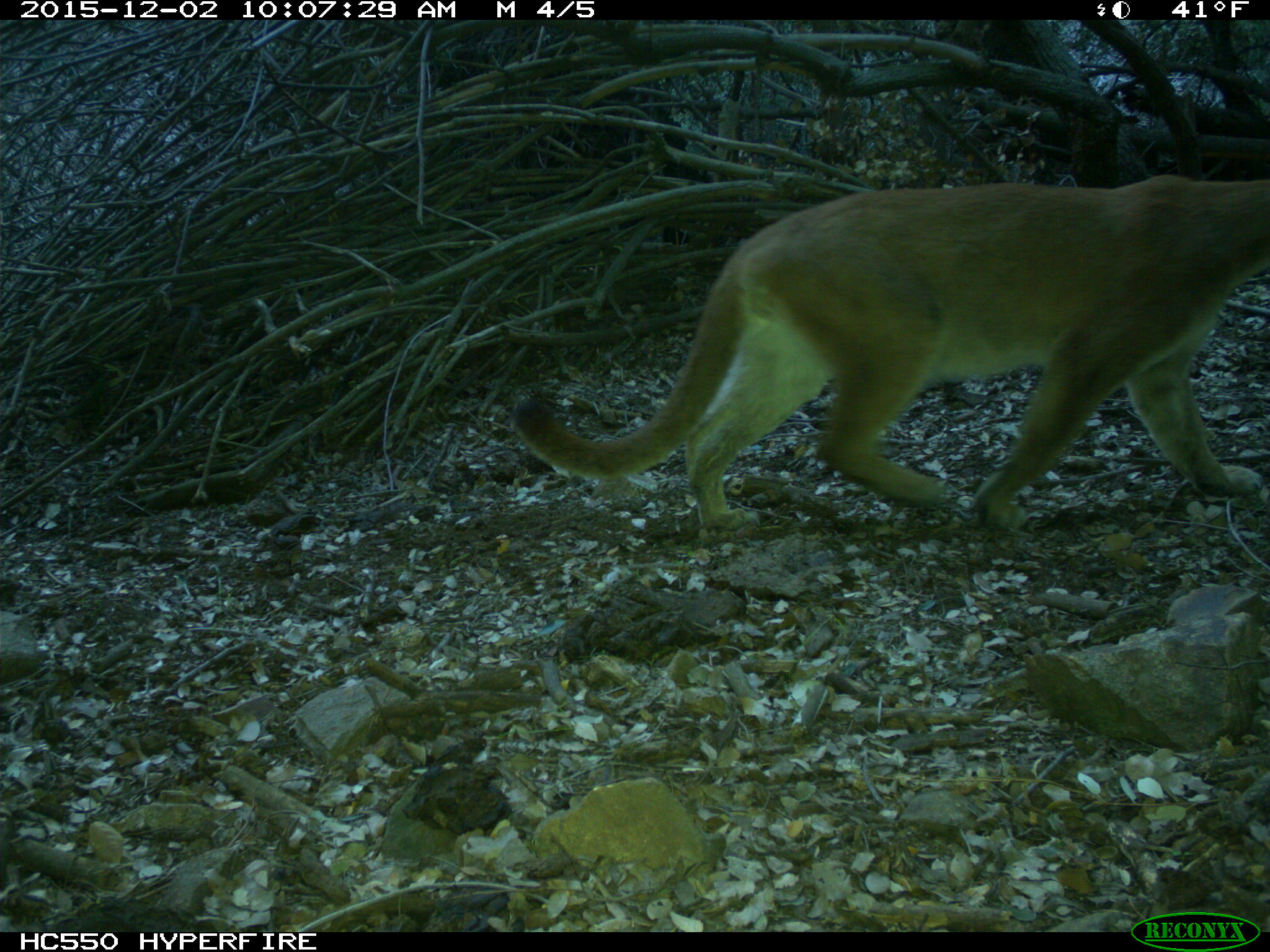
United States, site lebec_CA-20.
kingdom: Animalia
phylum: Chordata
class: Mammalia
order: Carnivora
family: Felidae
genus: Puma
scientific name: Puma concolor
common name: mountain lion